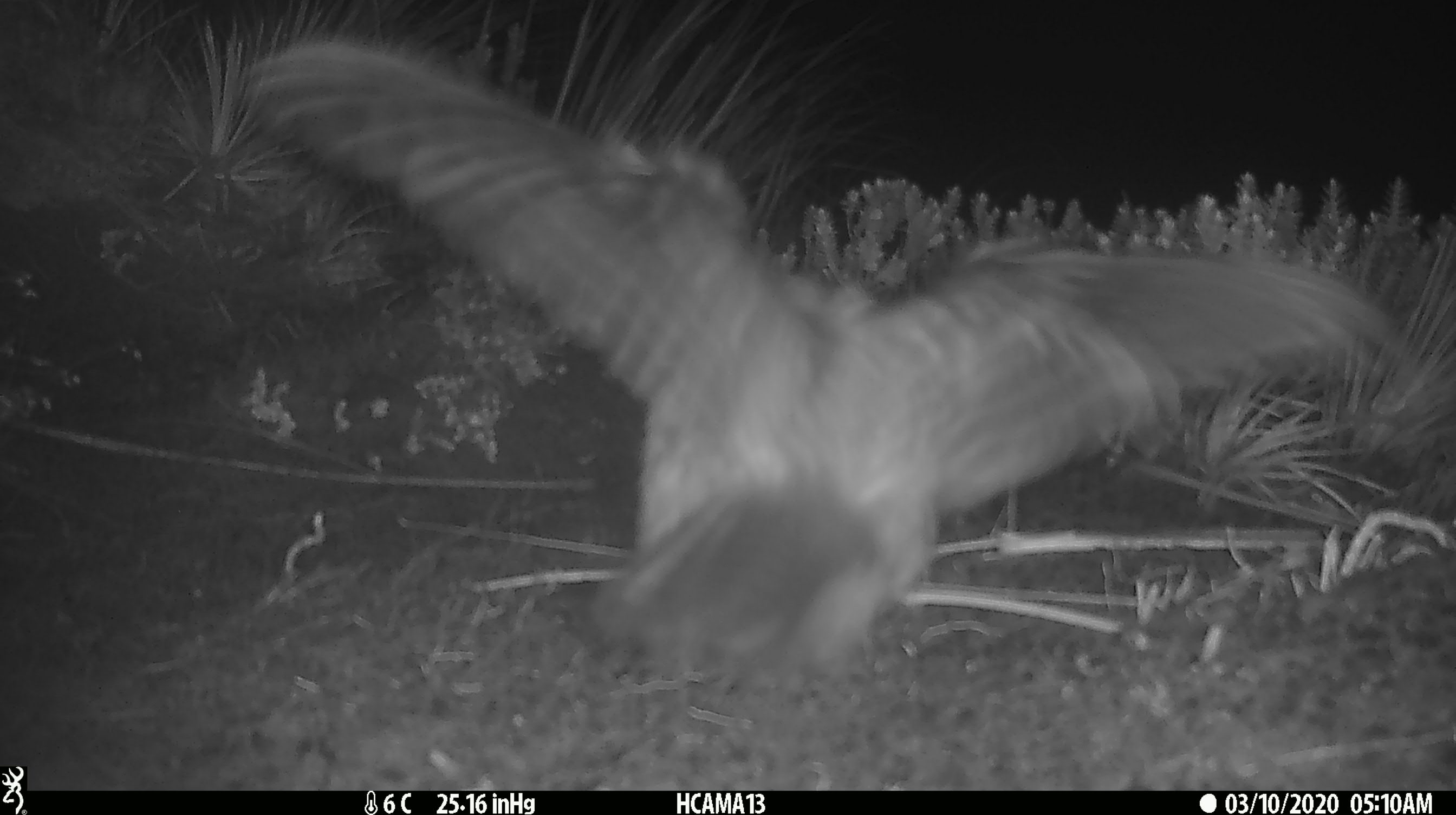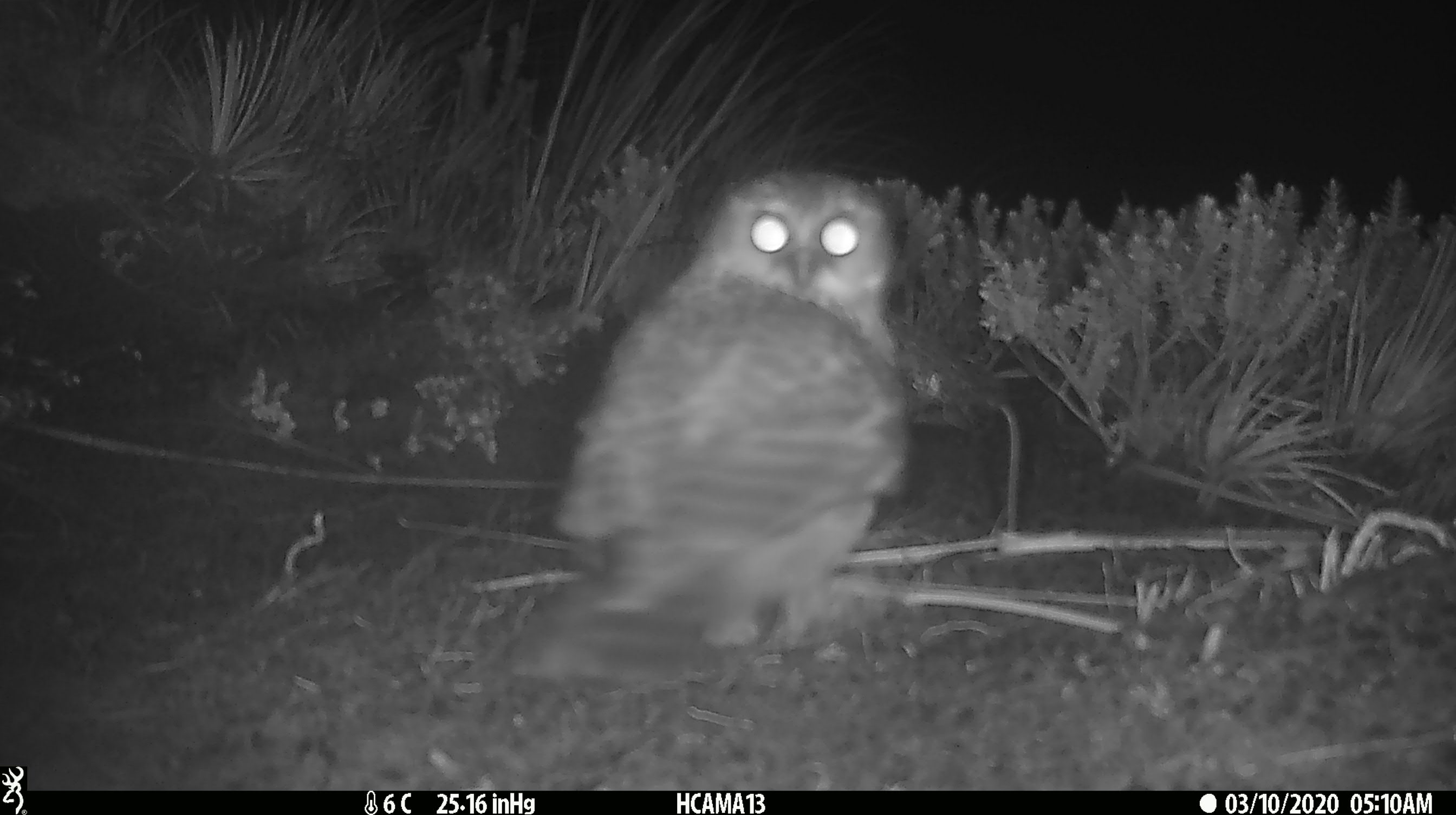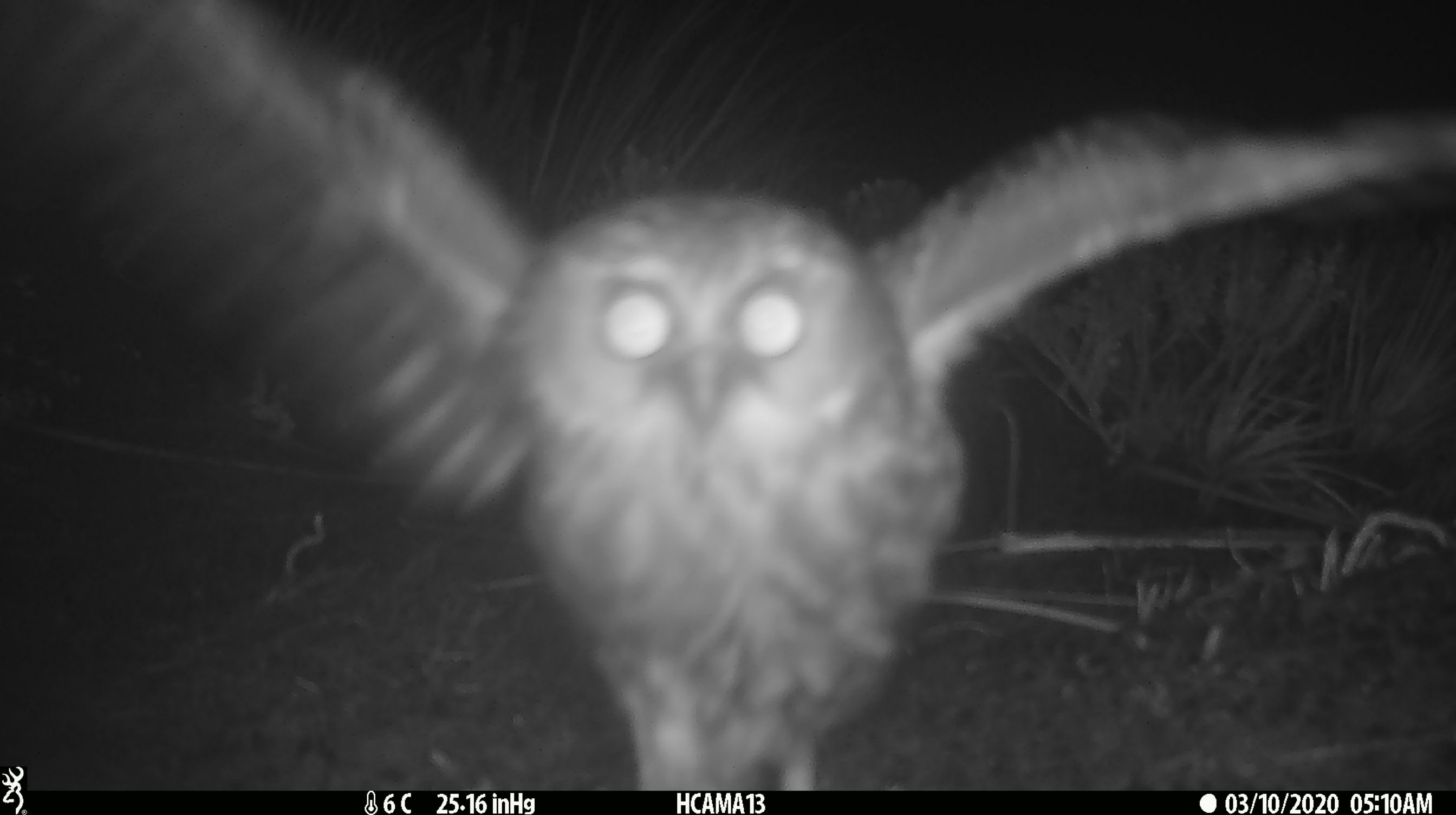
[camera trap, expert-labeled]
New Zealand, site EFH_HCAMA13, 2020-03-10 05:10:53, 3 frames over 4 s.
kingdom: Animalia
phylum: Chordata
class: Aves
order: Strigiformes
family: Strigidae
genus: Ninox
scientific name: Ninox novaeseelandiae novaeseelandiae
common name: morepork